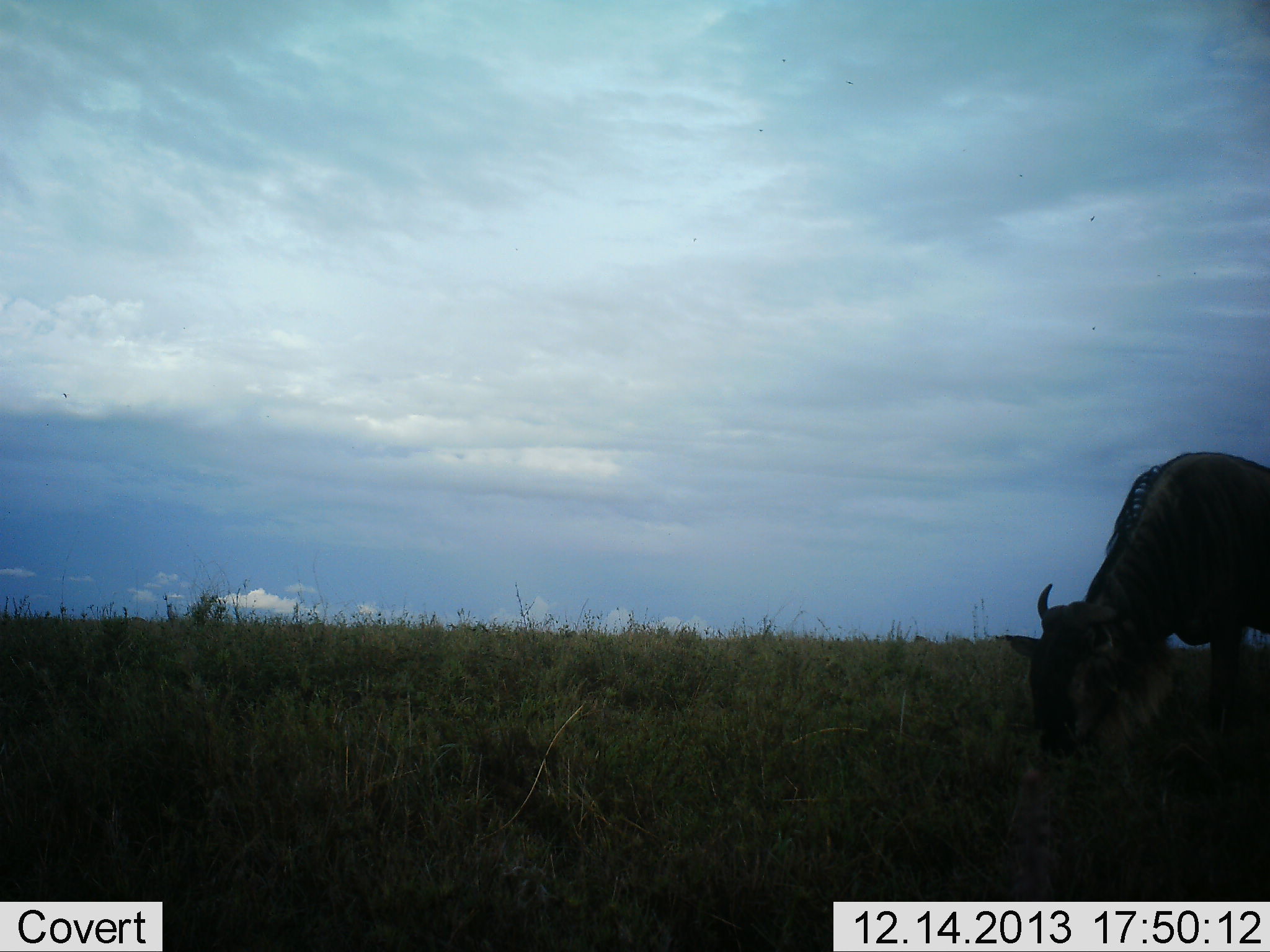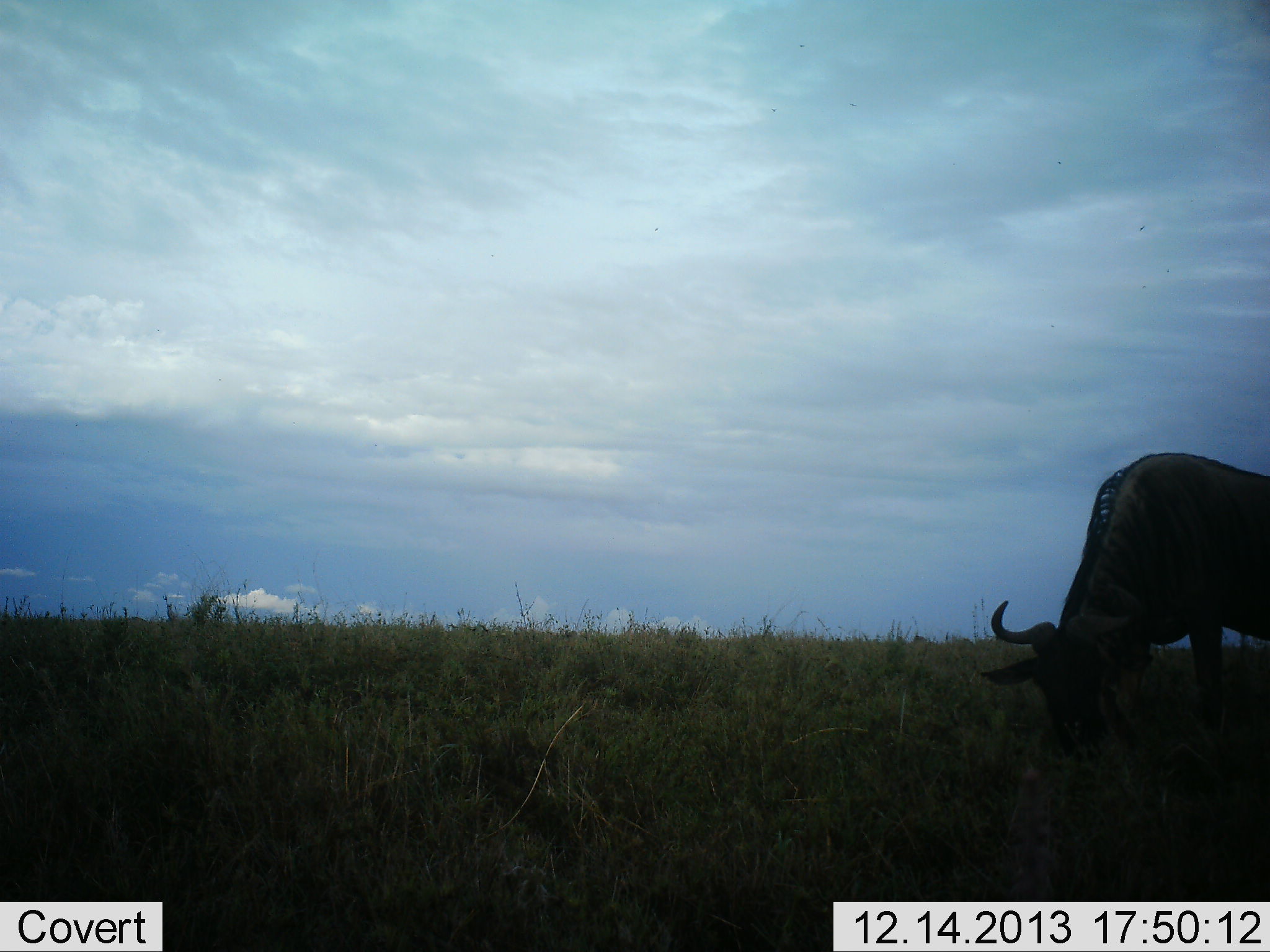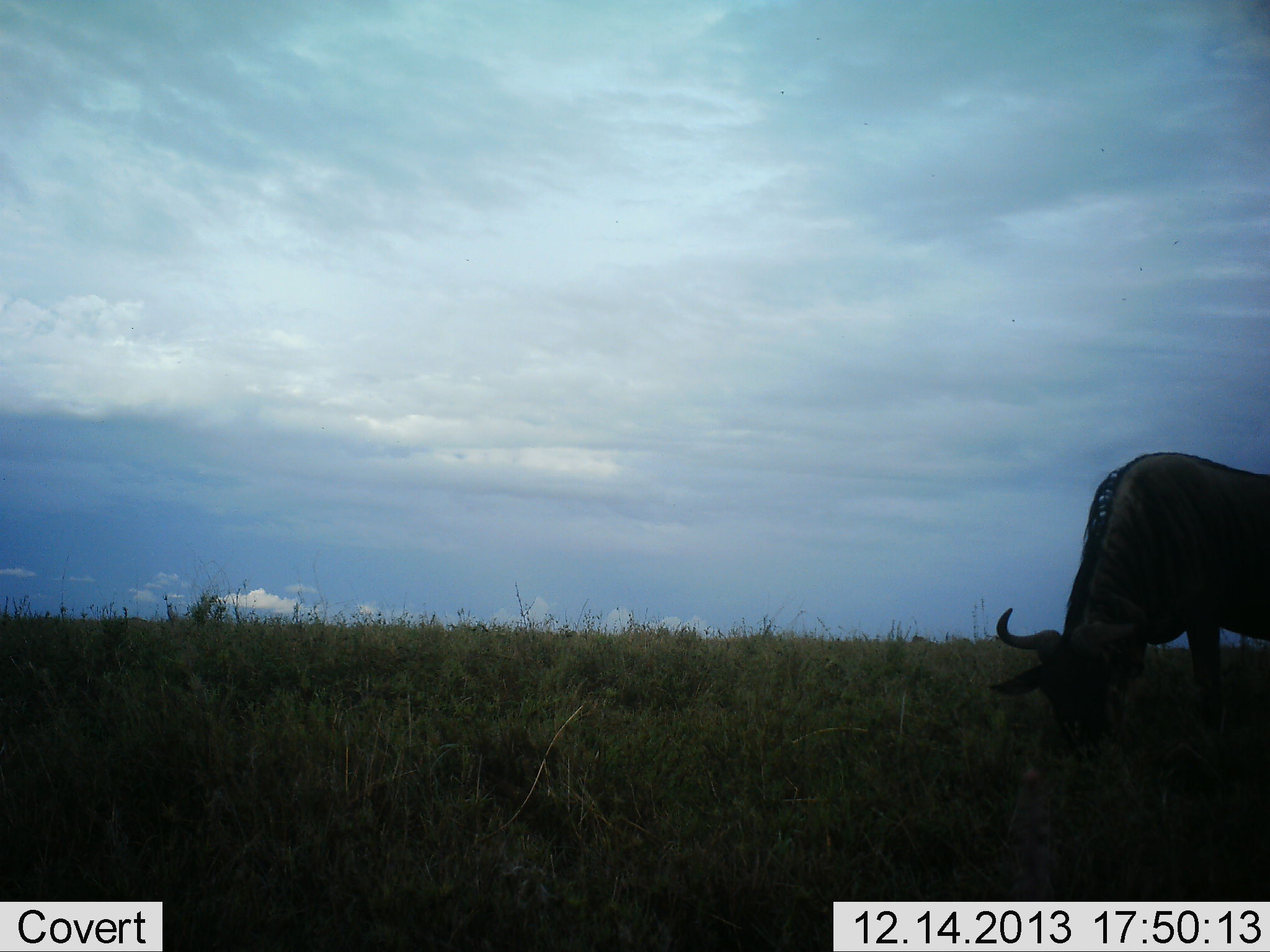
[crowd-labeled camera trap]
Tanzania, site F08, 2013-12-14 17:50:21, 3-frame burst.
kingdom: Animalia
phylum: Chordata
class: Mammalia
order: Artiodactyla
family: Bovidae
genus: Connochaetes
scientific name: Connochaetes taurinus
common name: blue wildebeest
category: wildebeest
Wildebeest (blue wildebeest) (Connochaetes taurinus), count 1. Behavior (volunteer vote fractions): standing 21%, resting 2%, moving 2%, interacting 0%. Young present (vote fraction): 0%. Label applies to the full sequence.